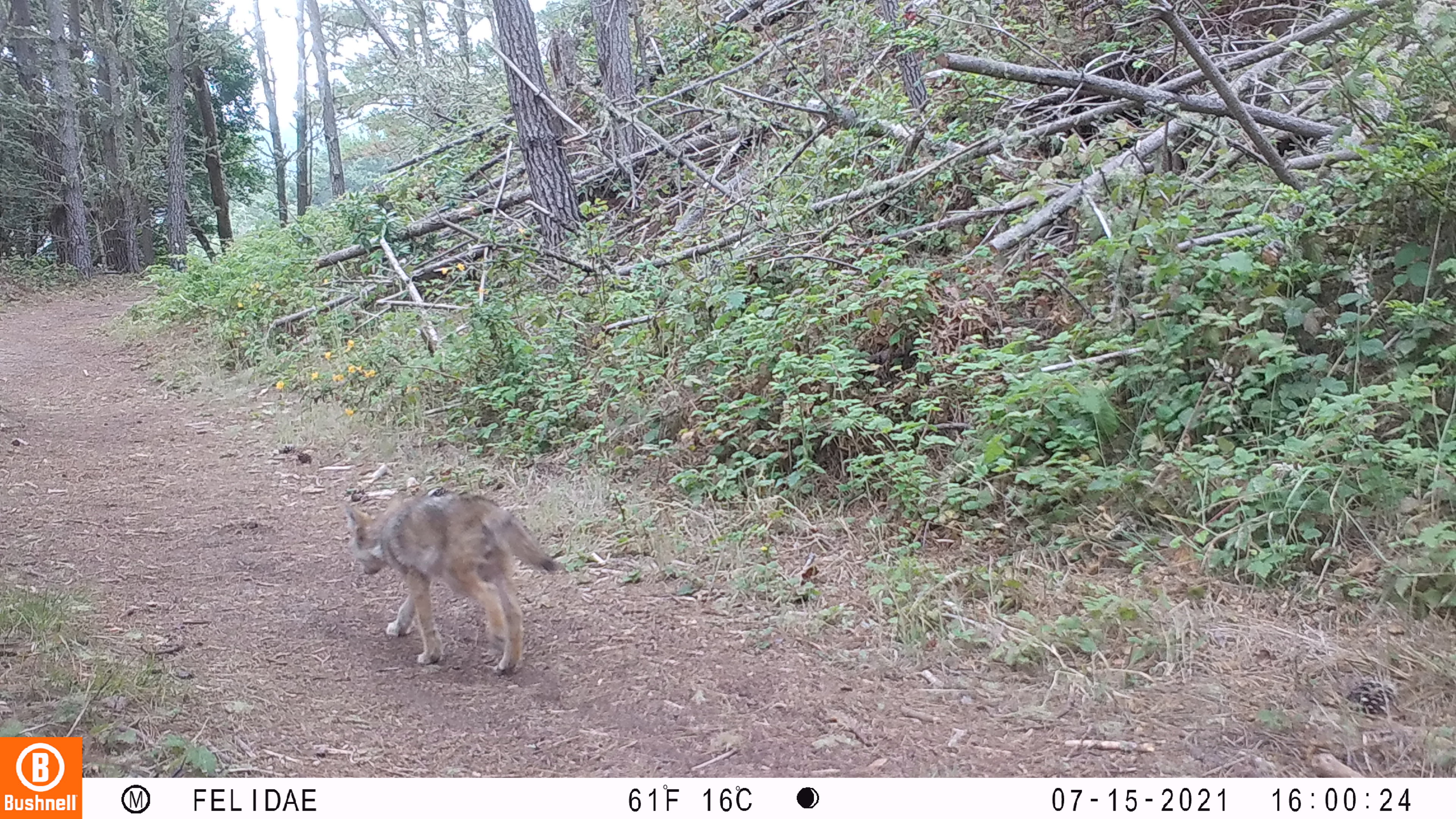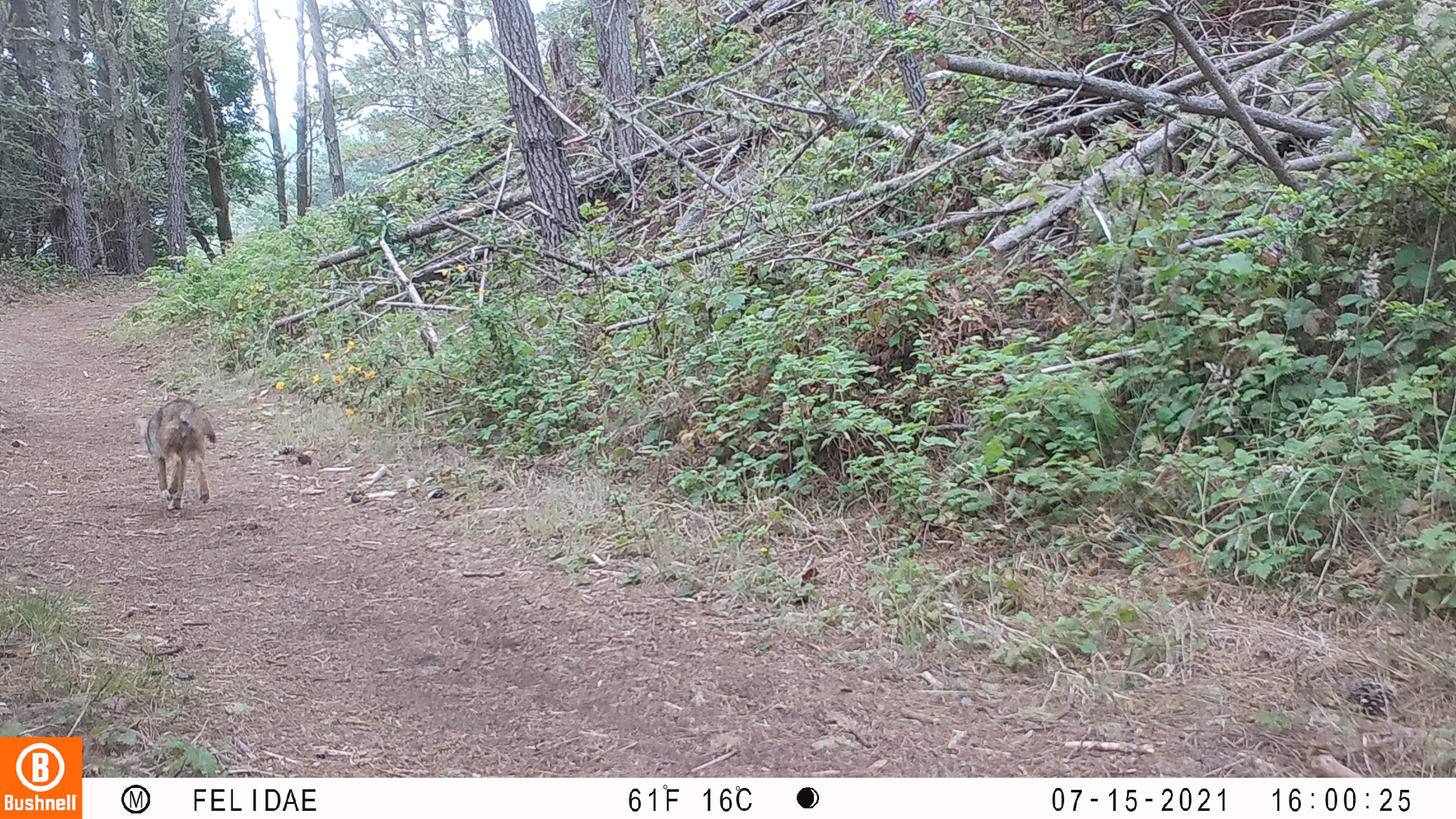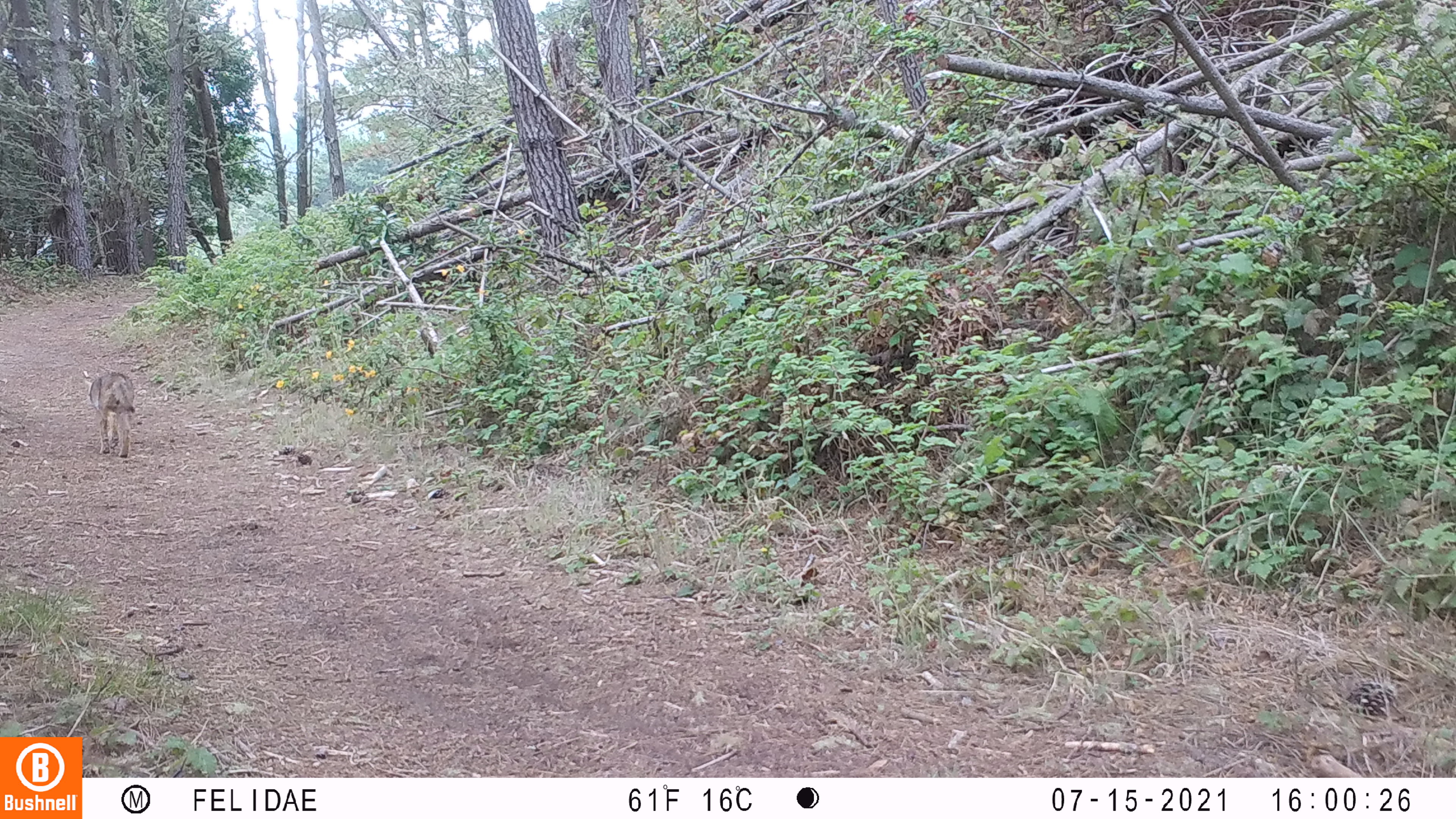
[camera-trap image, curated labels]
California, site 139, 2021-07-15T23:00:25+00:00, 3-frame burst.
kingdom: Animalia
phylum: Chordata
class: Mammalia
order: Carnivora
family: Canidae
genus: Canis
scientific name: Canis latrans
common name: coyote